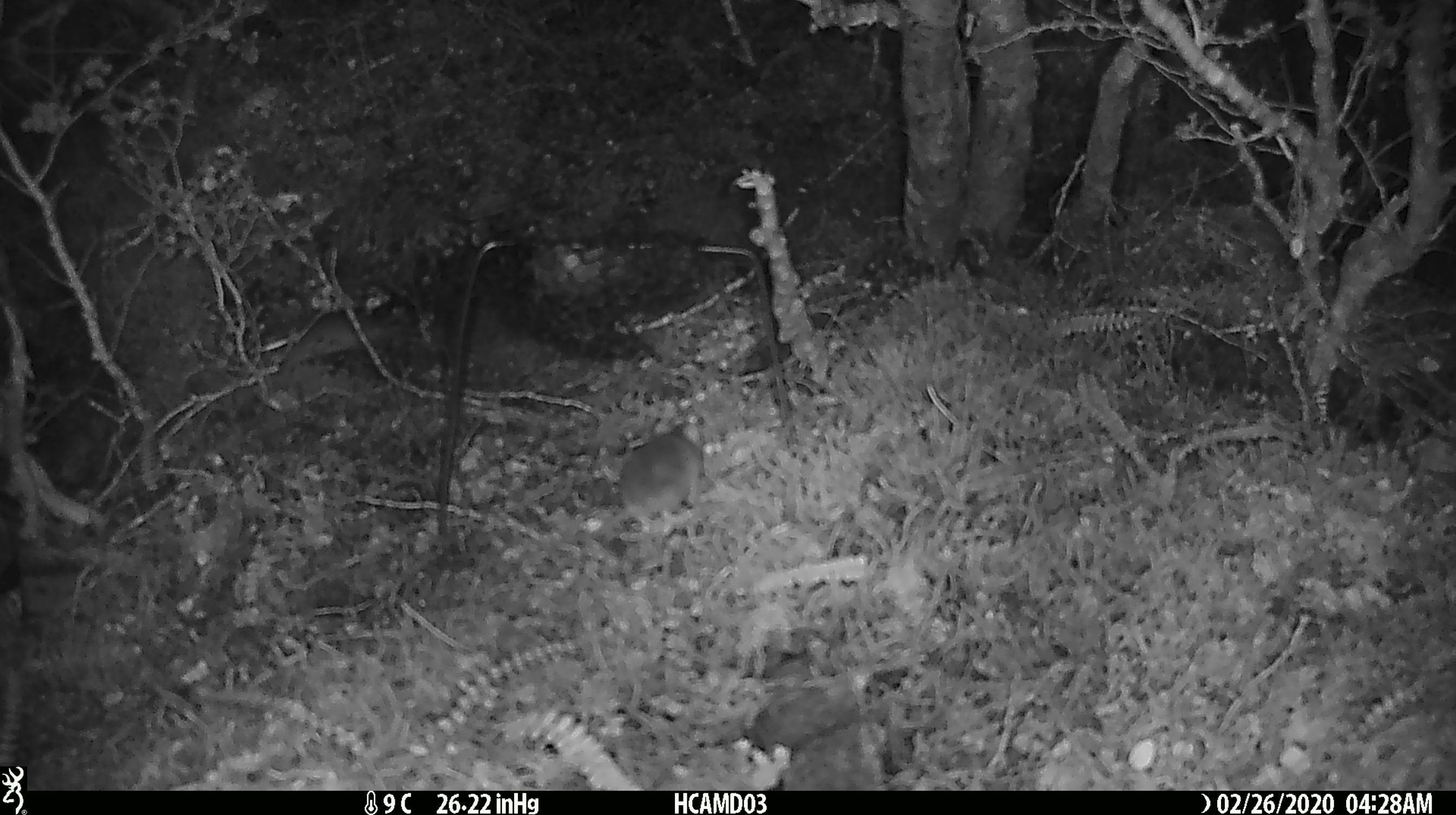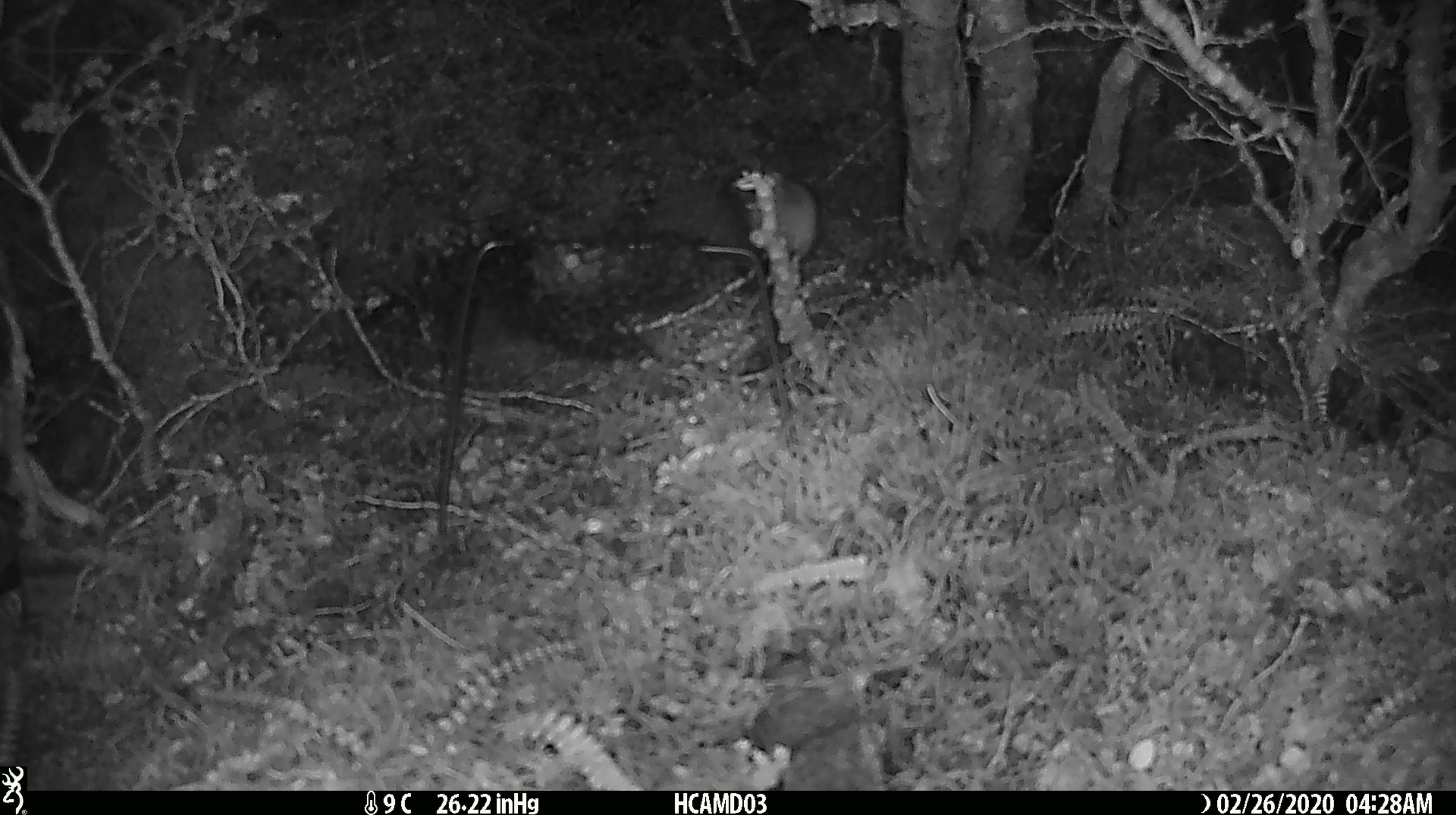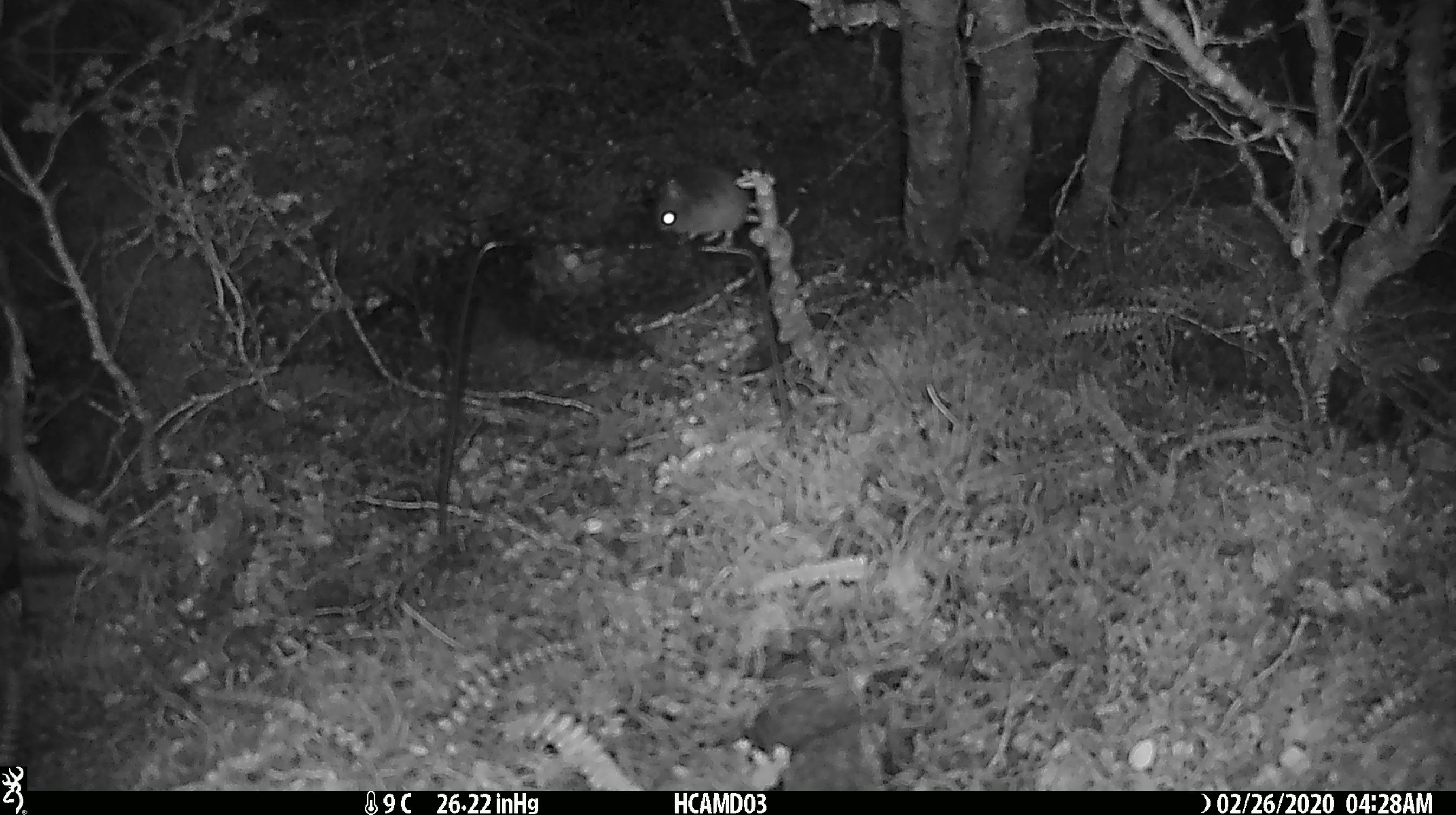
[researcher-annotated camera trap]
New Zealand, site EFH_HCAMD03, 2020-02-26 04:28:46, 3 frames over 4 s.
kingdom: Animalia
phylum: Chordata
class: Mammalia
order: Rodentia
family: Muridae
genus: Mus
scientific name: Mus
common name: mouse